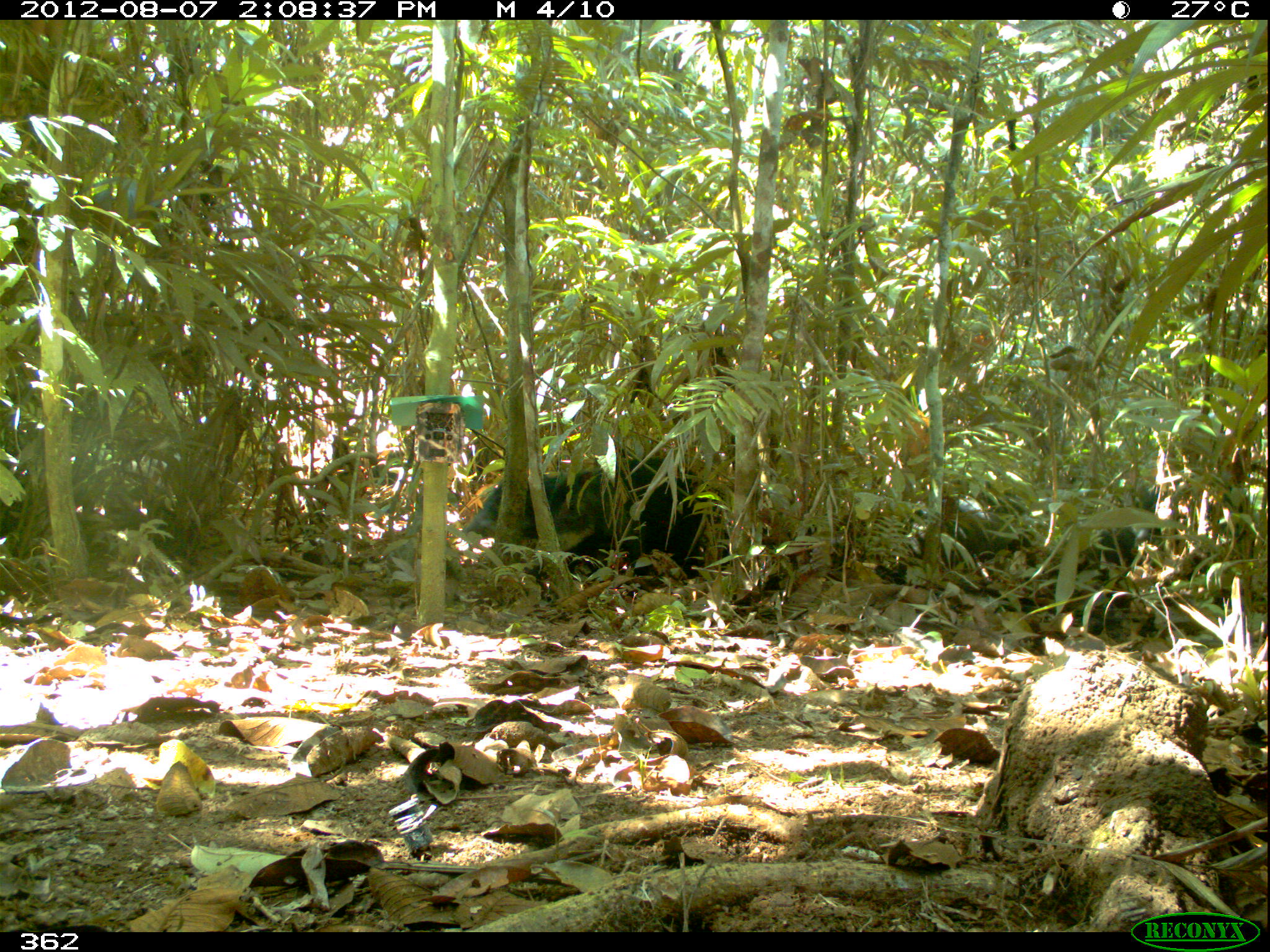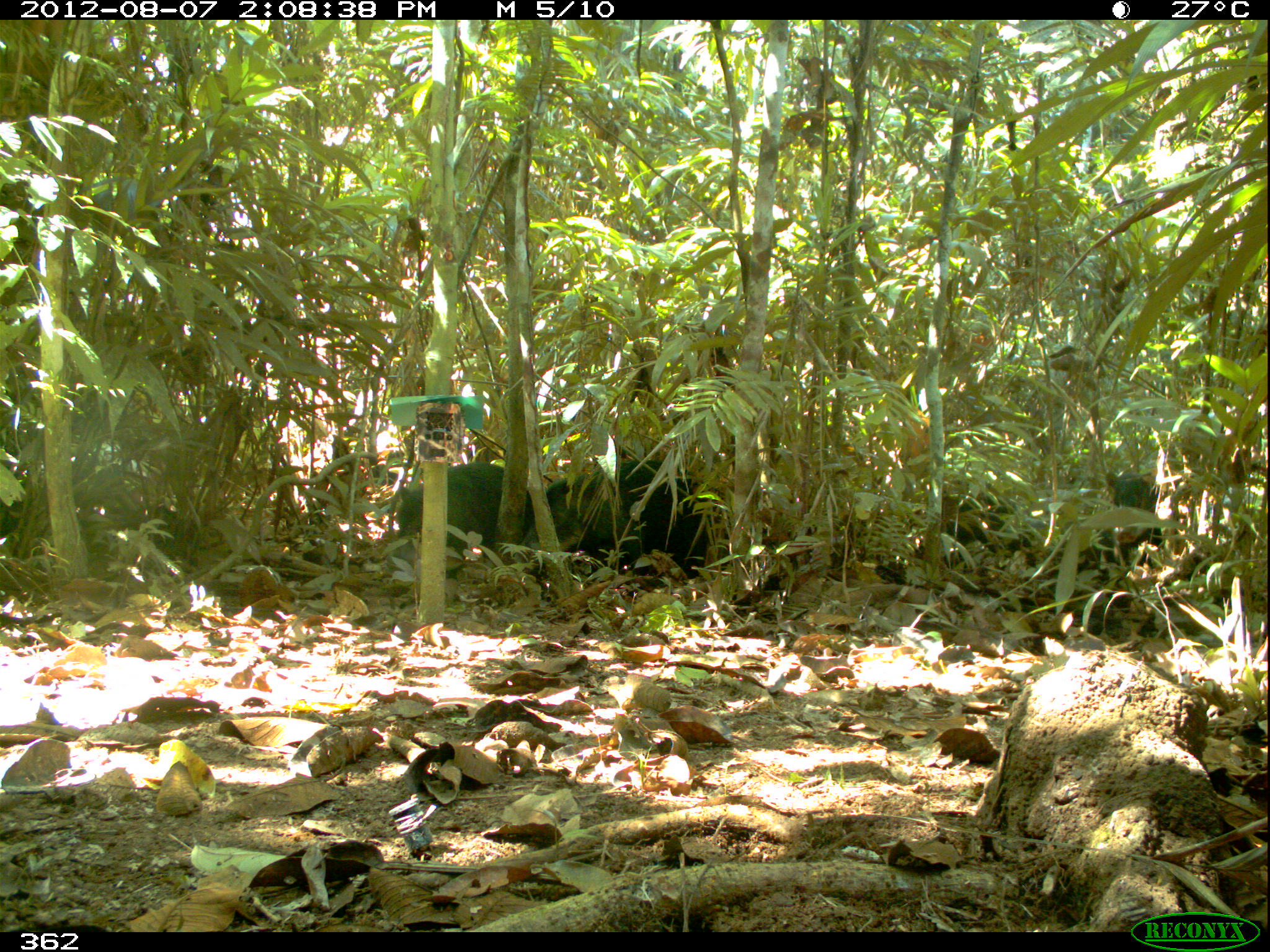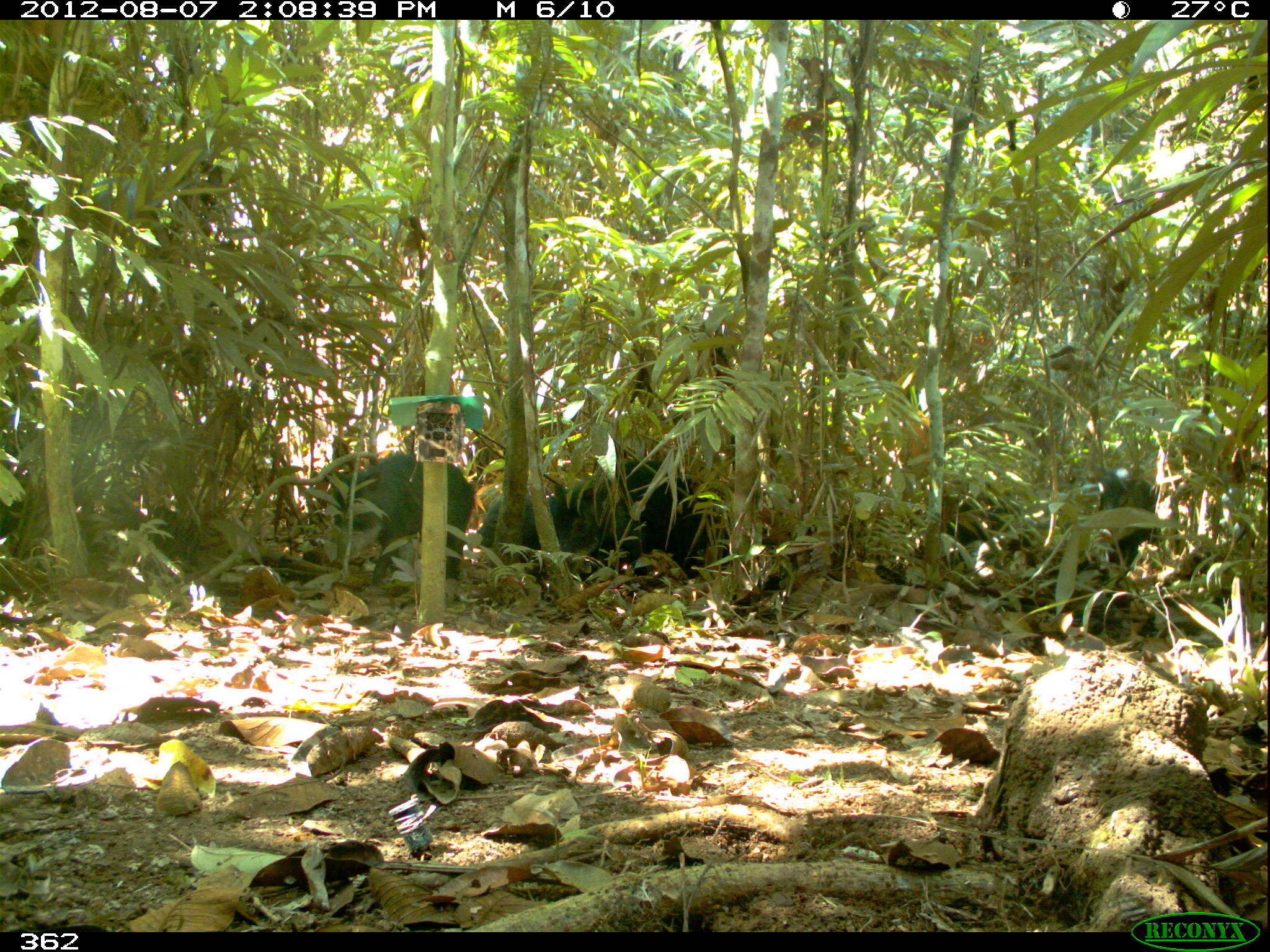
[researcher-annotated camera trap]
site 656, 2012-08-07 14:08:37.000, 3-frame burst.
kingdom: Animalia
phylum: Chordata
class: Mammalia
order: Artiodactyla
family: Tayassuidae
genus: Tayassu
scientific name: Tayassu pecari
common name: white-lipped peccary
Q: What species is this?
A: Tayassu pecari (white-lipped peccary).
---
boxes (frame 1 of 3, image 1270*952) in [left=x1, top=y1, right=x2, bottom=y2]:
tayassu pecari: [left=539, top=456, right=727, bottom=575]; [left=889, top=498, right=1037, bottom=572]; [left=1076, top=489, right=1165, bottom=576]; [left=458, top=476, right=562, bottom=539]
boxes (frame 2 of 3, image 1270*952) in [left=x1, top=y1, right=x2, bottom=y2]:
tayassu pecari: [left=546, top=457, right=729, bottom=569]; [left=396, top=461, right=528, bottom=547]; [left=942, top=490, right=1037, bottom=568]; [left=1103, top=475, right=1163, bottom=562]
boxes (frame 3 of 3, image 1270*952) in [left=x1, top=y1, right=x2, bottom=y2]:
tayassu pecari: [left=549, top=457, right=726, bottom=565]; [left=332, top=451, right=473, bottom=579]; [left=939, top=491, right=1045, bottom=574]; [left=479, top=477, right=566, bottom=559]; [left=1099, top=465, right=1161, bottom=575]